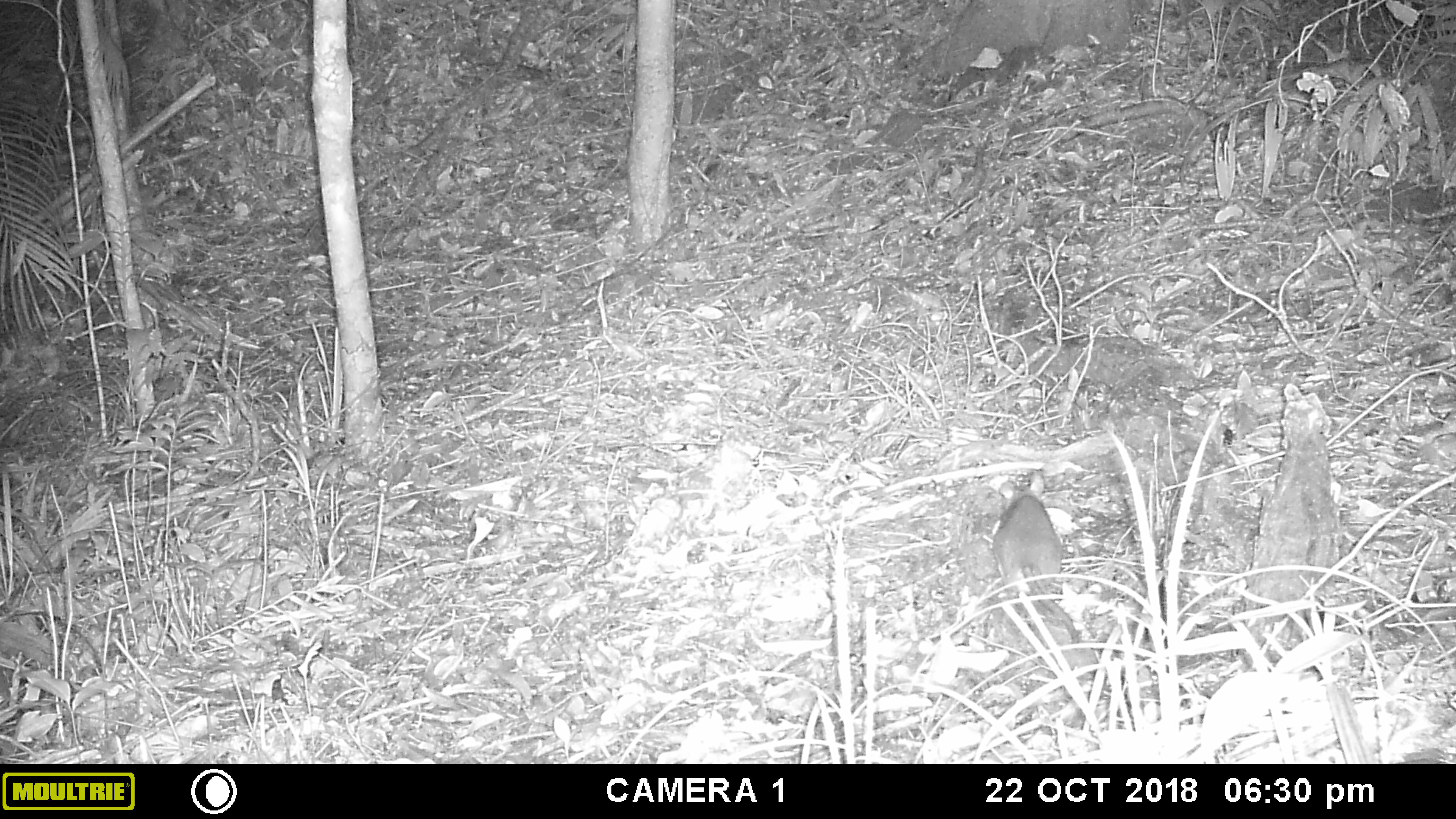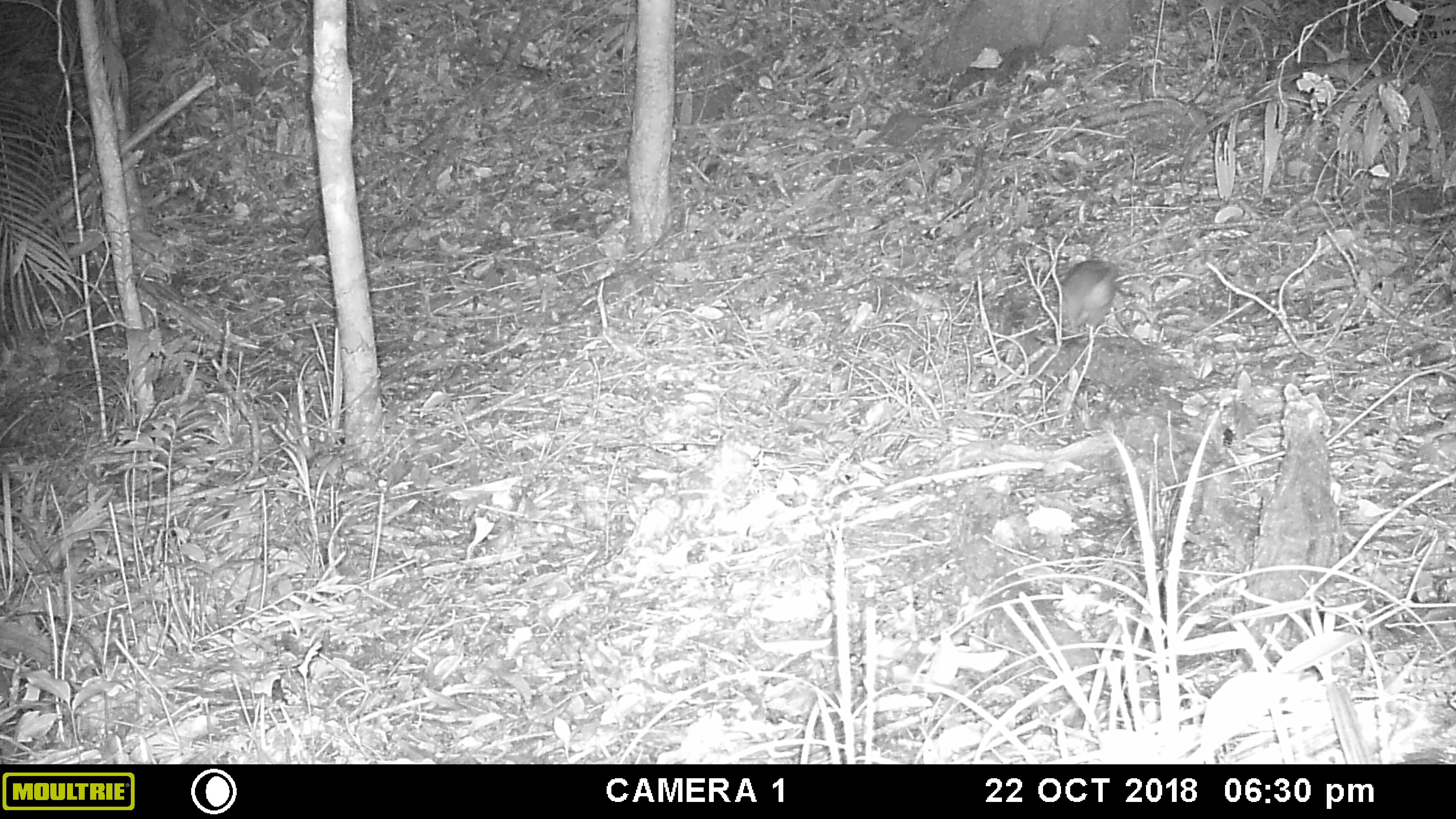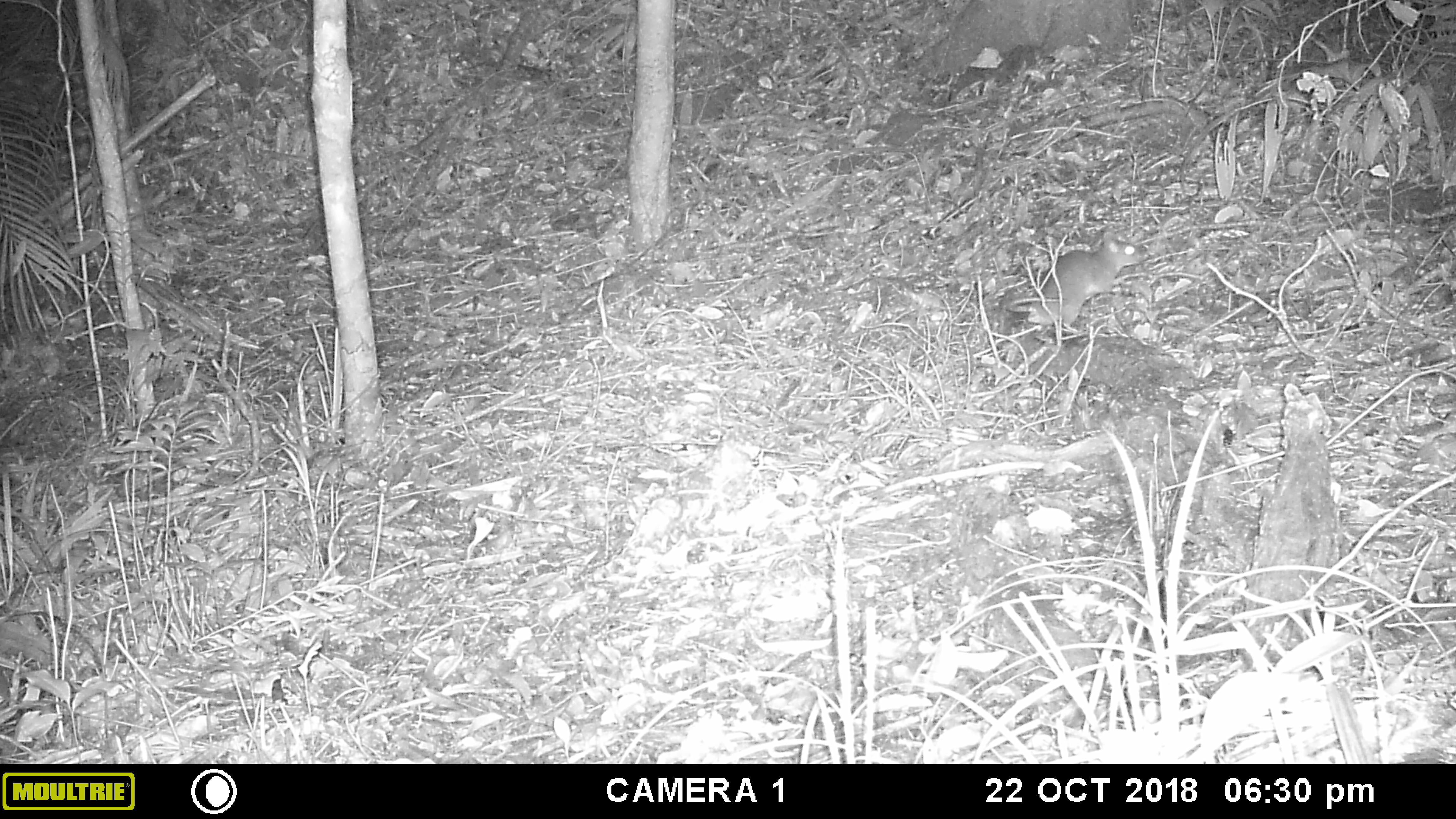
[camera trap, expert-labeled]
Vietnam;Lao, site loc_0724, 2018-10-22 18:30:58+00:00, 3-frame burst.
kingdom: Animalia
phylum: Chordata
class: Mammalia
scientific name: Mammalia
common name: mammal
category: unidentified small mammal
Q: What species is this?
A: Unidentified small mammal (mammal) (Mammalia).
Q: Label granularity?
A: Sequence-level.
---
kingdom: Animalia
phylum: Chordata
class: Mammalia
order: Rodentia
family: Muridae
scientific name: Muridae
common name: old-world mice and rats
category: unidentified murid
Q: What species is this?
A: Unidentified murid (old-world mice and rats) (Muridae).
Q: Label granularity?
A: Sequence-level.